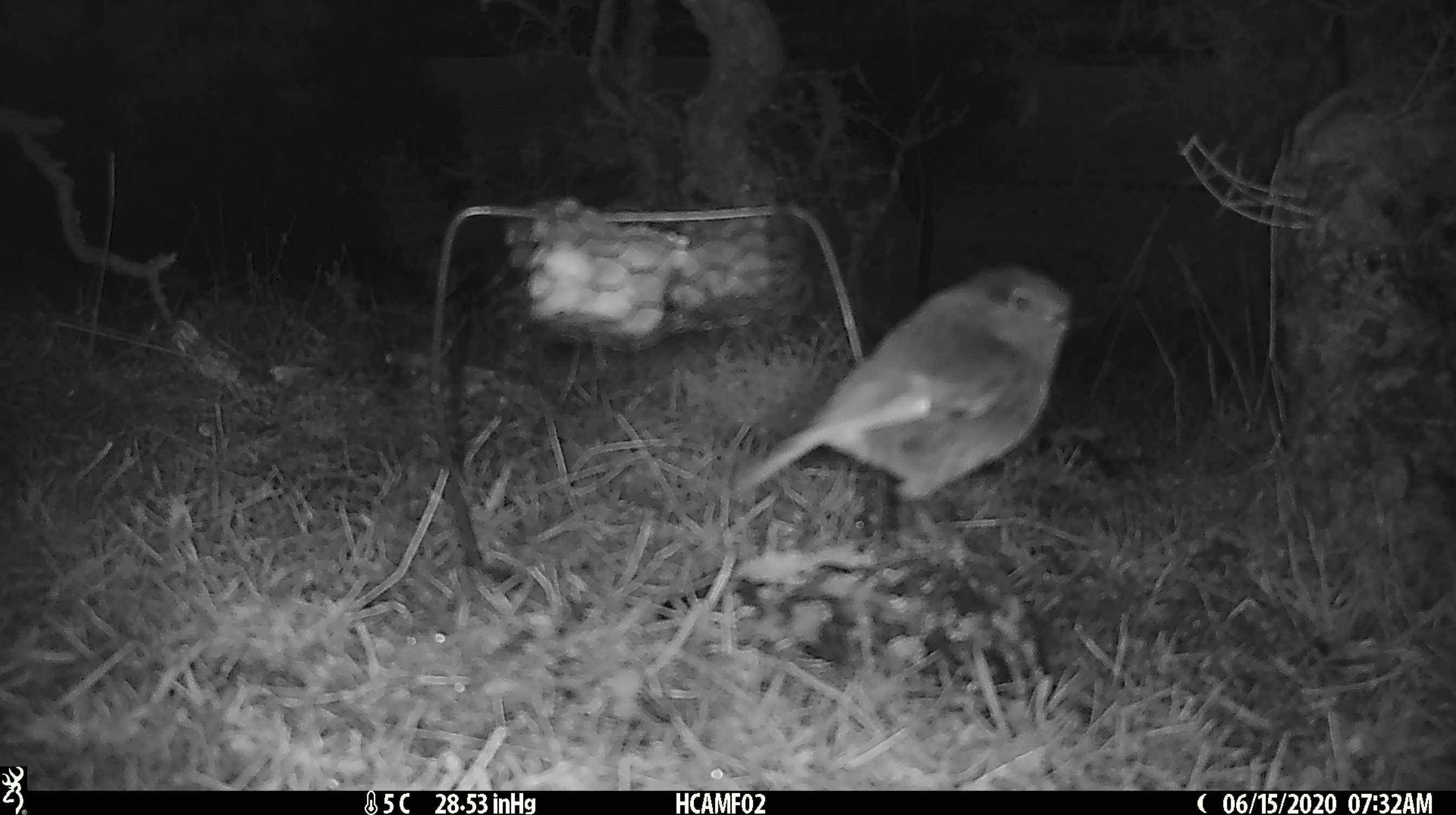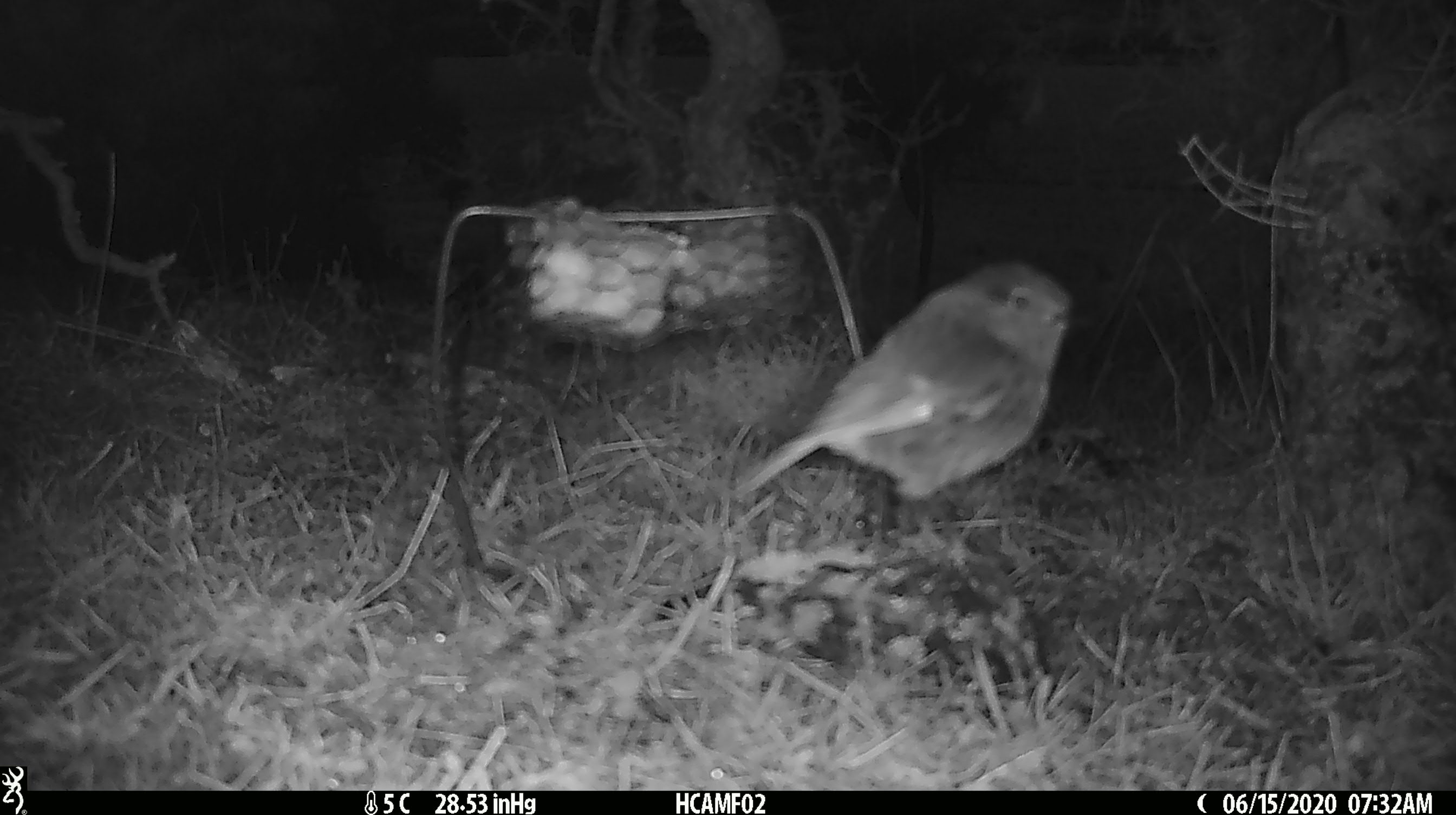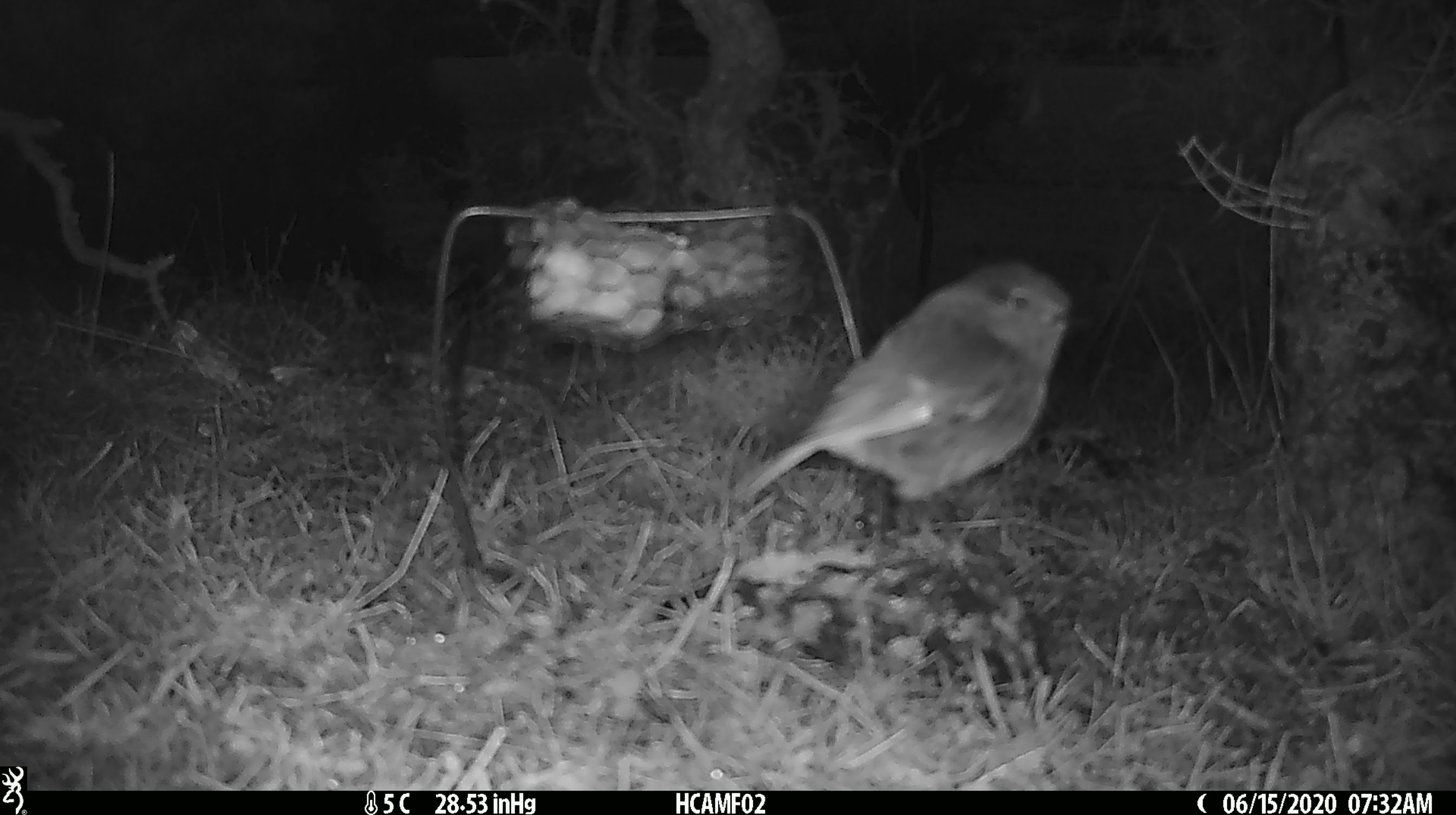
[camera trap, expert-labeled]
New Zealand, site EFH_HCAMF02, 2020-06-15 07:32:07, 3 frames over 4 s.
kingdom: Animalia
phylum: Chordata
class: Aves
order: Passeriformes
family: Petroicidae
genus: Petroica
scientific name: Petroica australis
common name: new zealand robin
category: robin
Robin (new zealand robin) (Petroica australis).